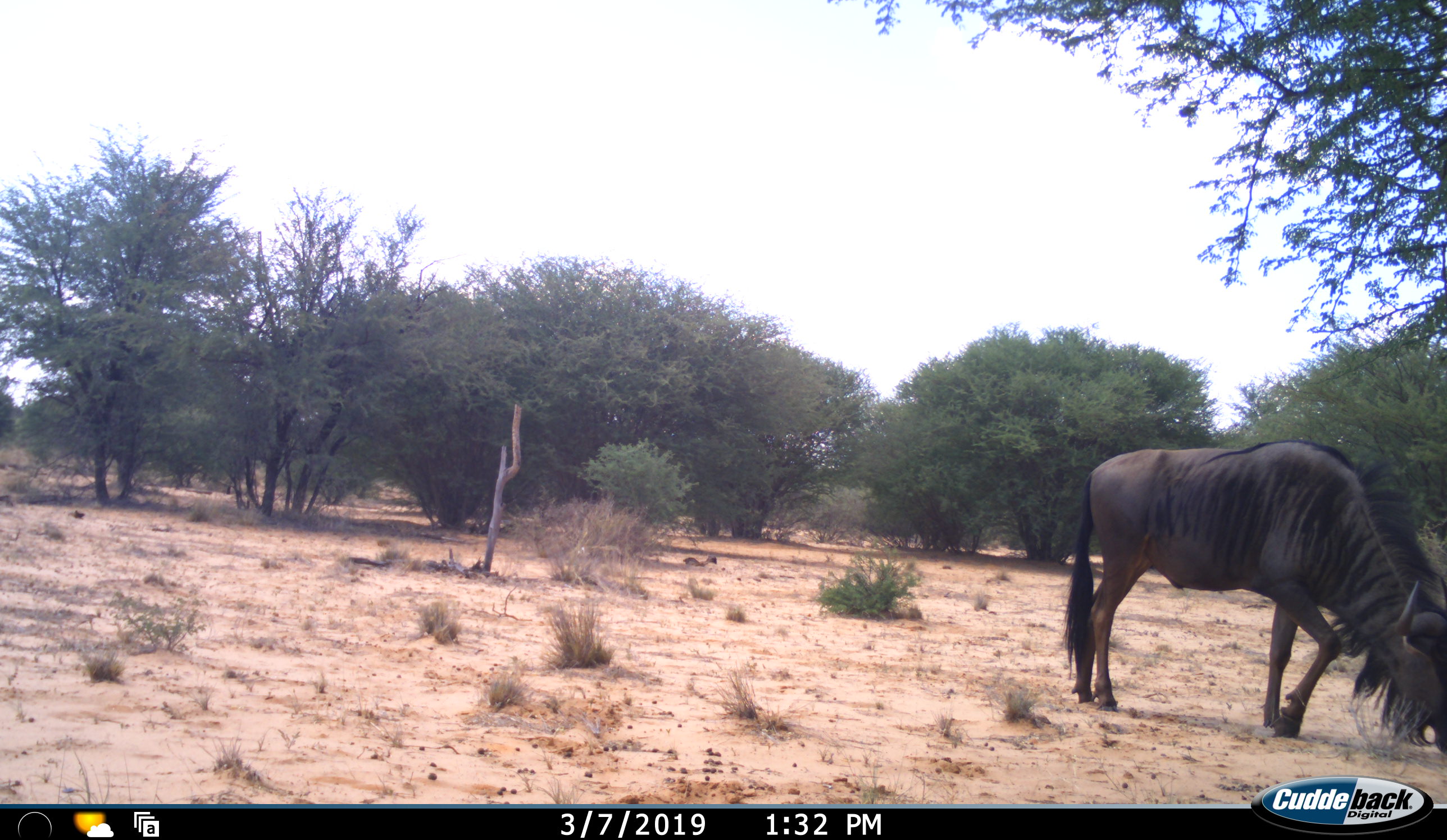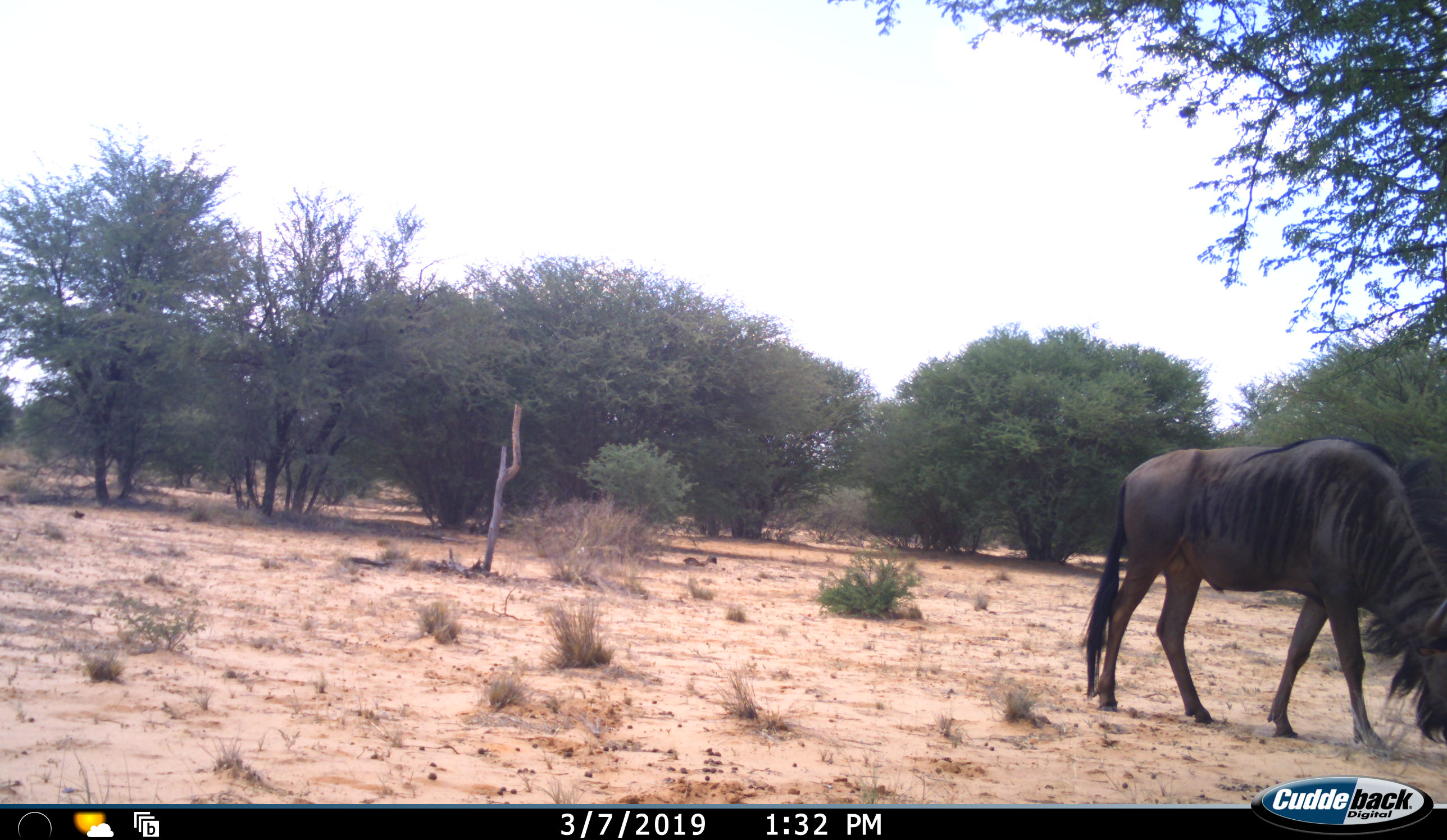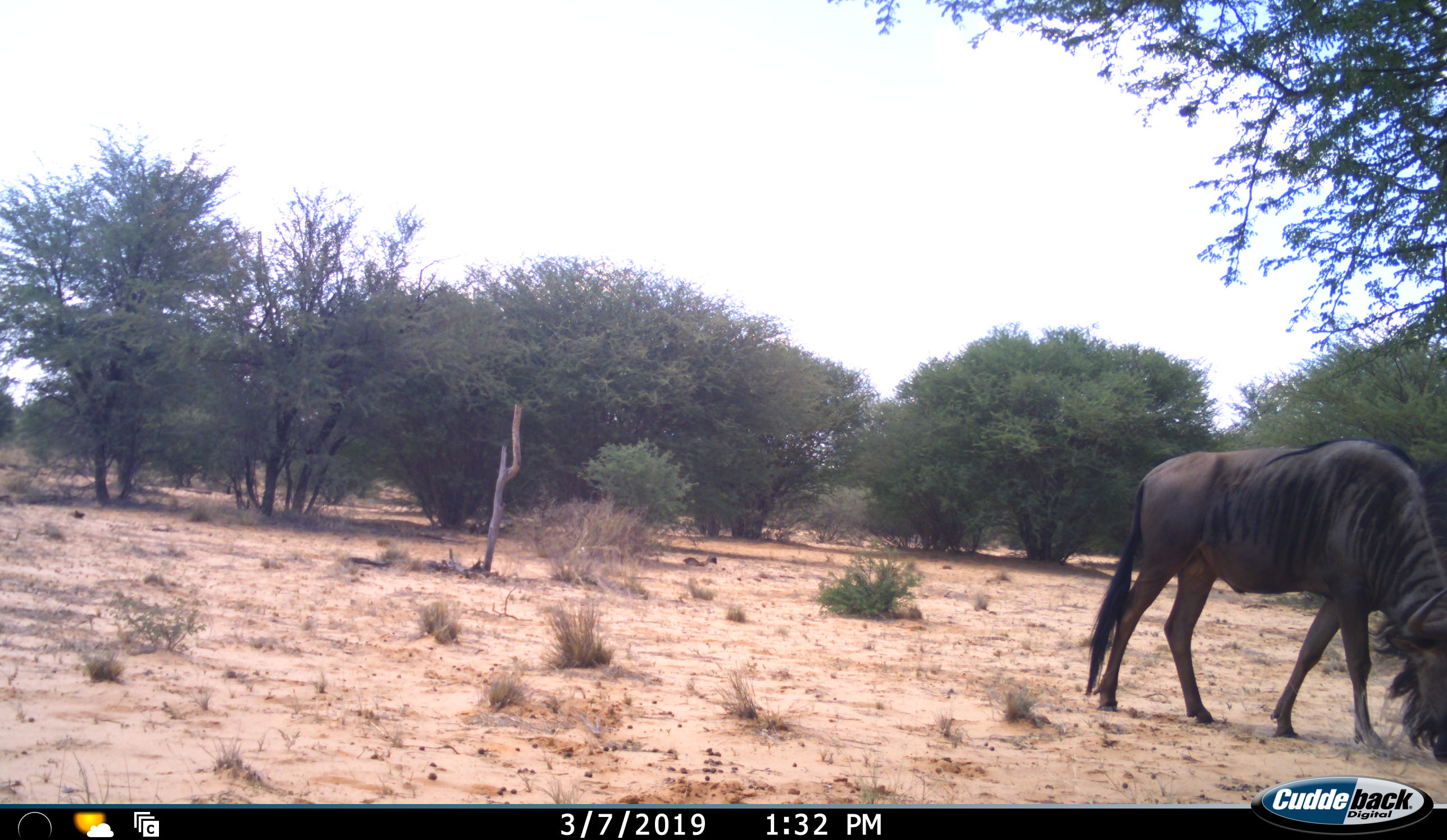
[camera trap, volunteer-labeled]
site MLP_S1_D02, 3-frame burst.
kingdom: Animalia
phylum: Chordata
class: Mammalia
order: Artiodactyla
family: Bovidae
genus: Connochaetes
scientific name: Connochaetes taurinus taurinus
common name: blue wildebeest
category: wildebeestblue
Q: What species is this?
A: Wildebeestblue (blue wildebeest) (Connochaetes taurinus taurinus).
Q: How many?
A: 1.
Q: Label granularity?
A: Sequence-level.